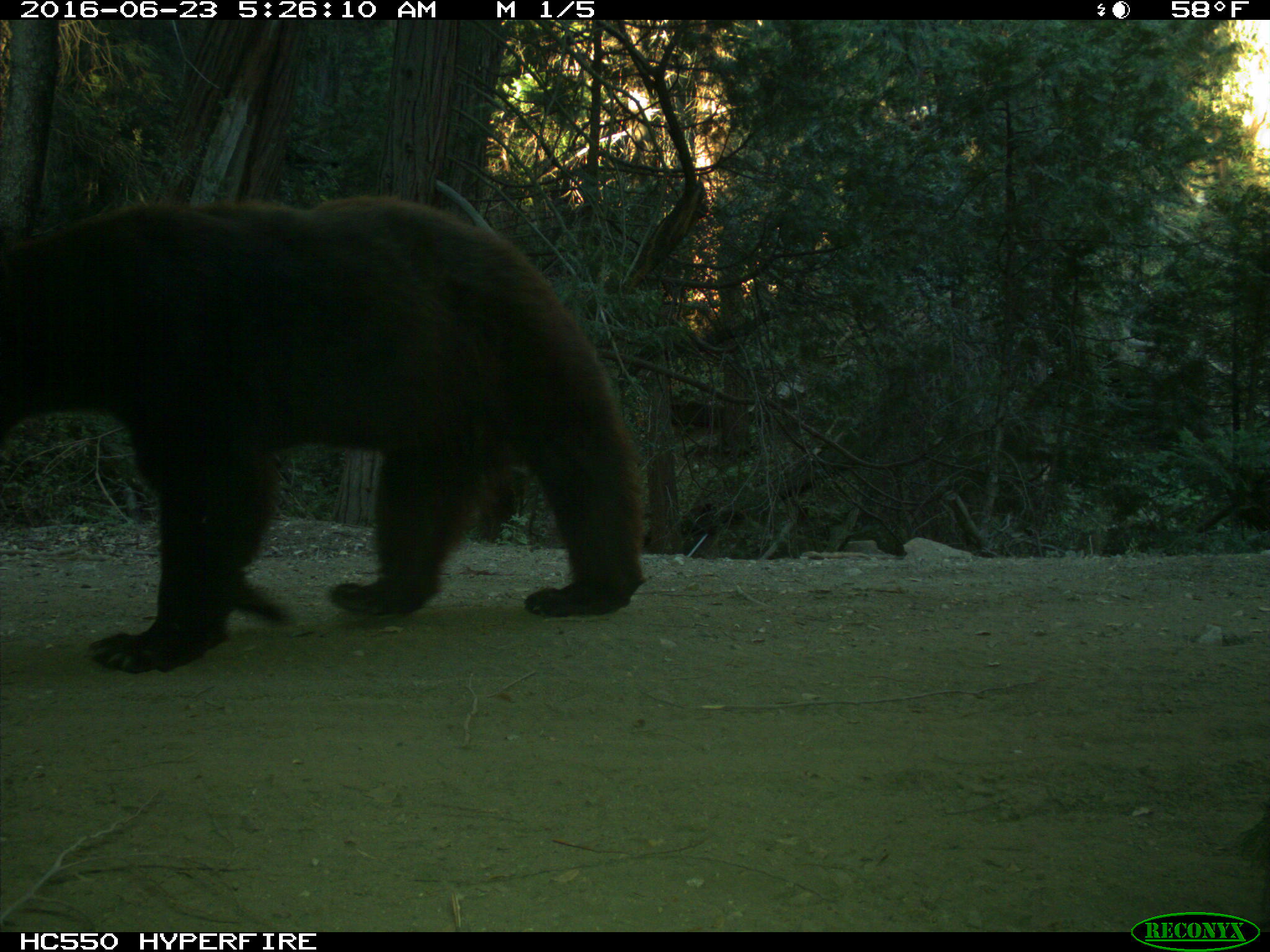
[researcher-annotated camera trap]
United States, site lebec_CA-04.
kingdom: Animalia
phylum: Chordata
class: Mammalia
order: Carnivora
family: Ursidae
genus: Ursus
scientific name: Ursus americanus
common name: american black bear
Ursus americanus (american black bear).